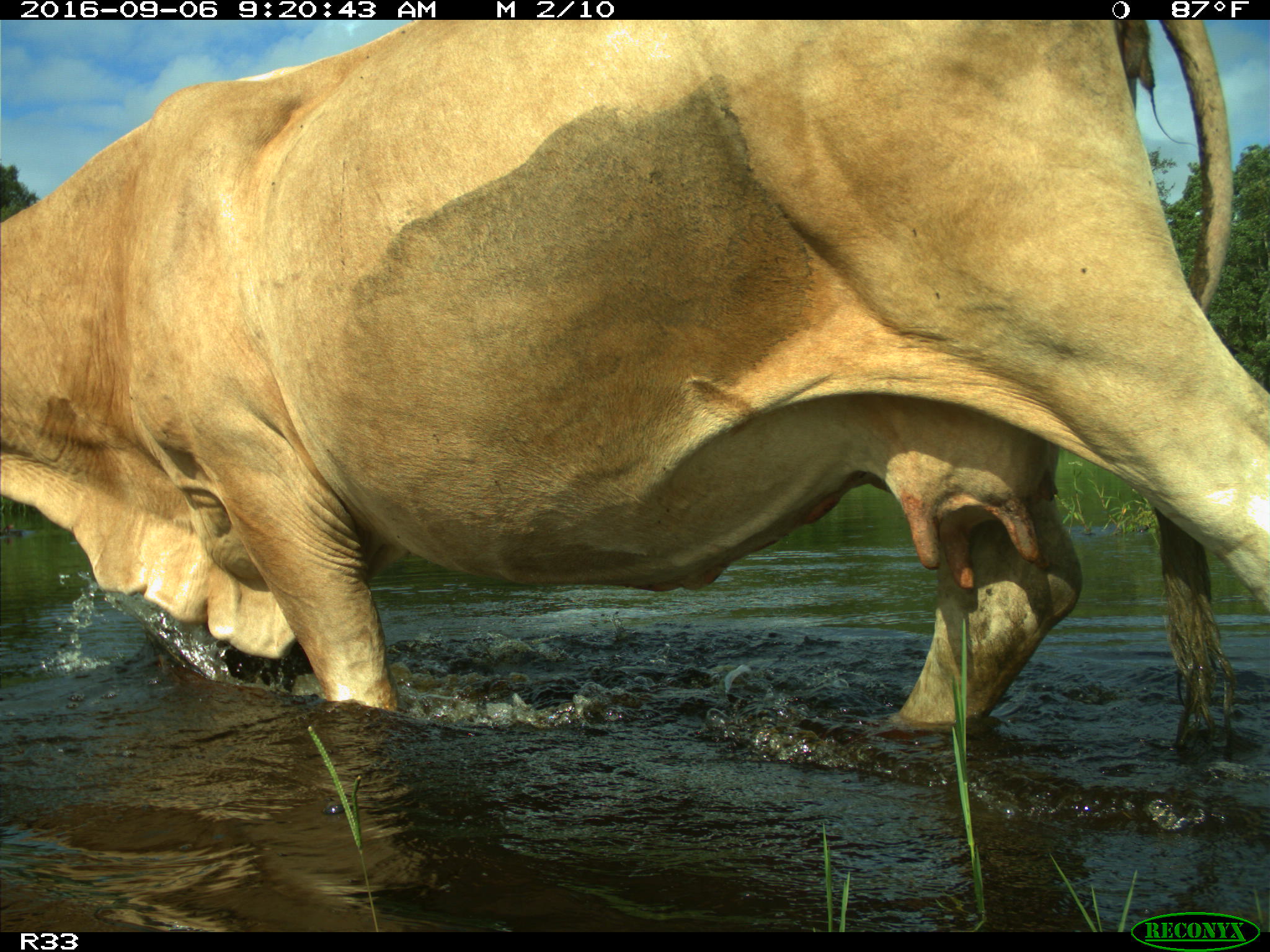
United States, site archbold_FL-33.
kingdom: Animalia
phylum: Chordata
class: Mammalia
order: Artiodactyla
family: Bovidae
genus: Bos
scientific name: Bos taurus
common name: domestic cow